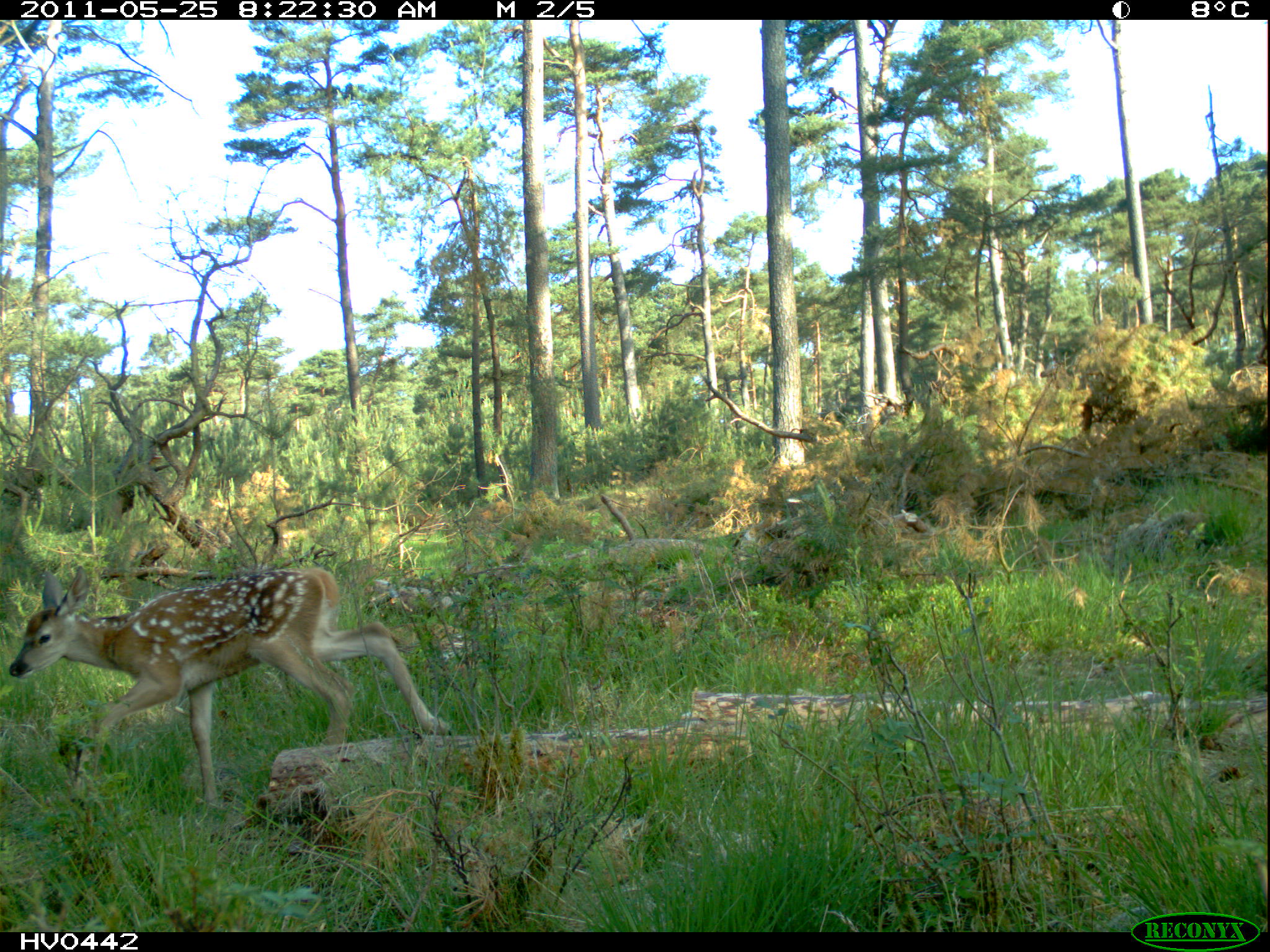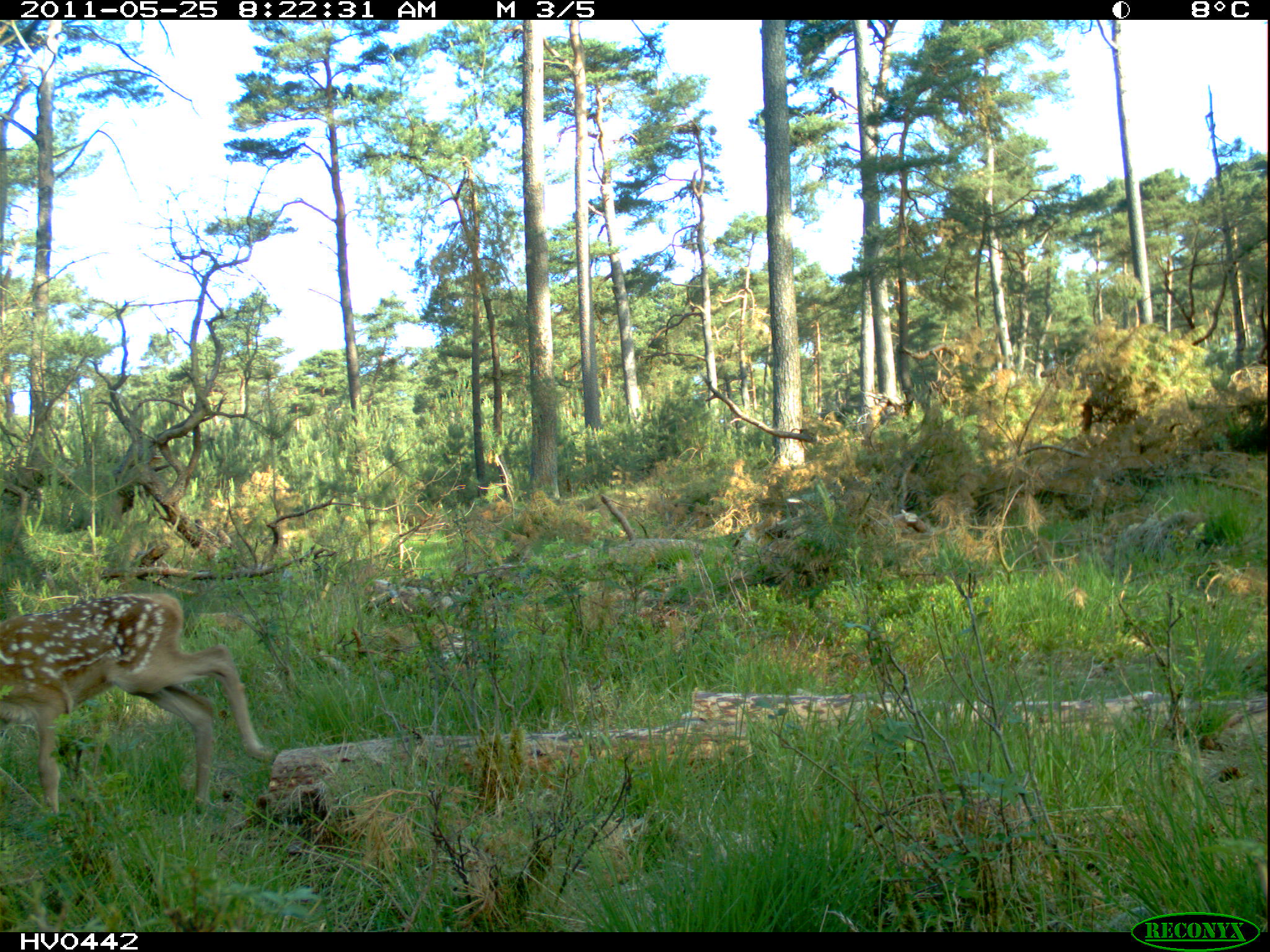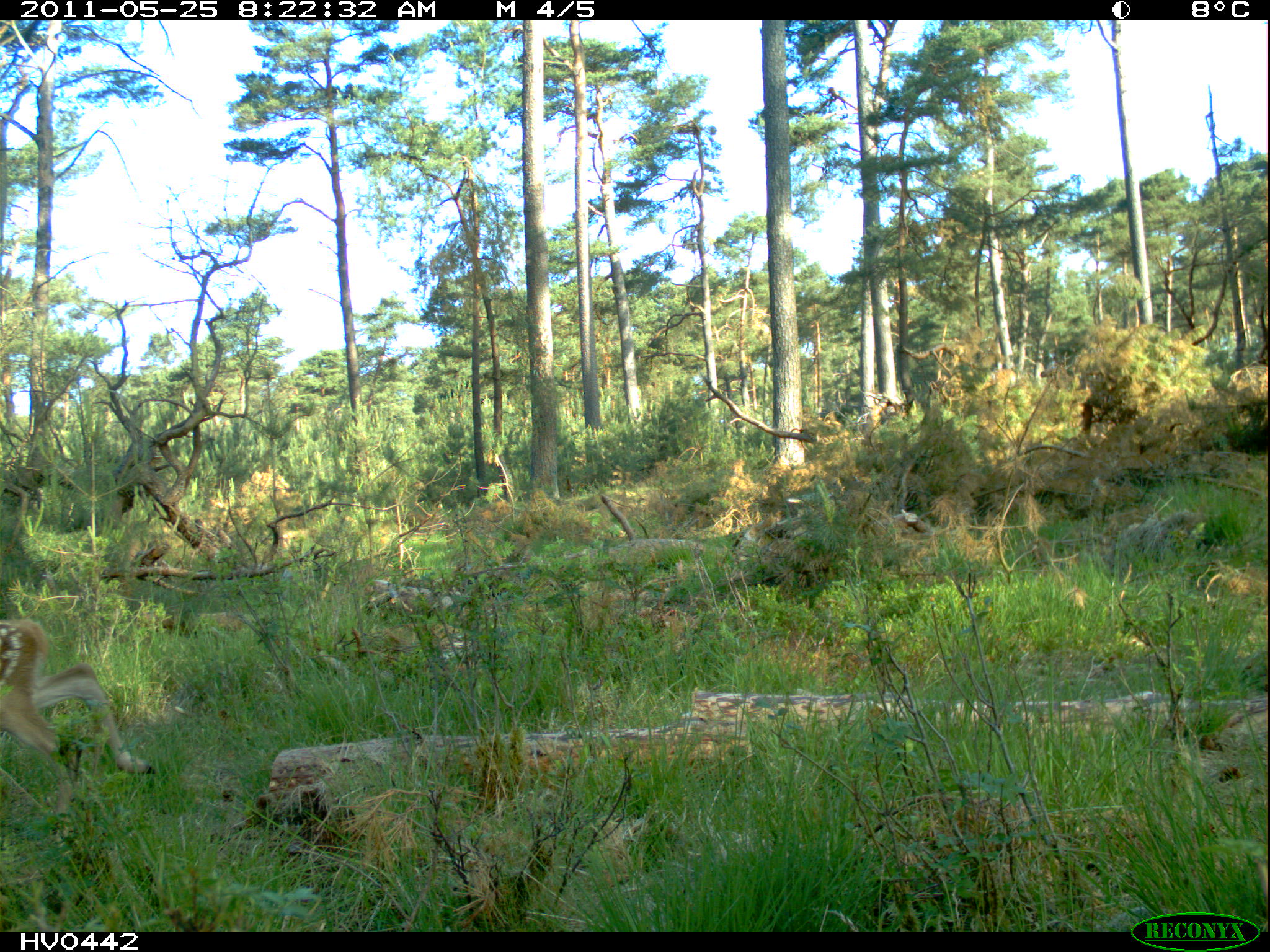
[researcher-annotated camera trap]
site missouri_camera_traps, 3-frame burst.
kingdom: Animalia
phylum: Chordata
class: Mammalia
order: Artiodactyla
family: Cervidae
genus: Cervus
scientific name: Cervus elaphus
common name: red deer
Red deer (Cervus elaphus). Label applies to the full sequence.